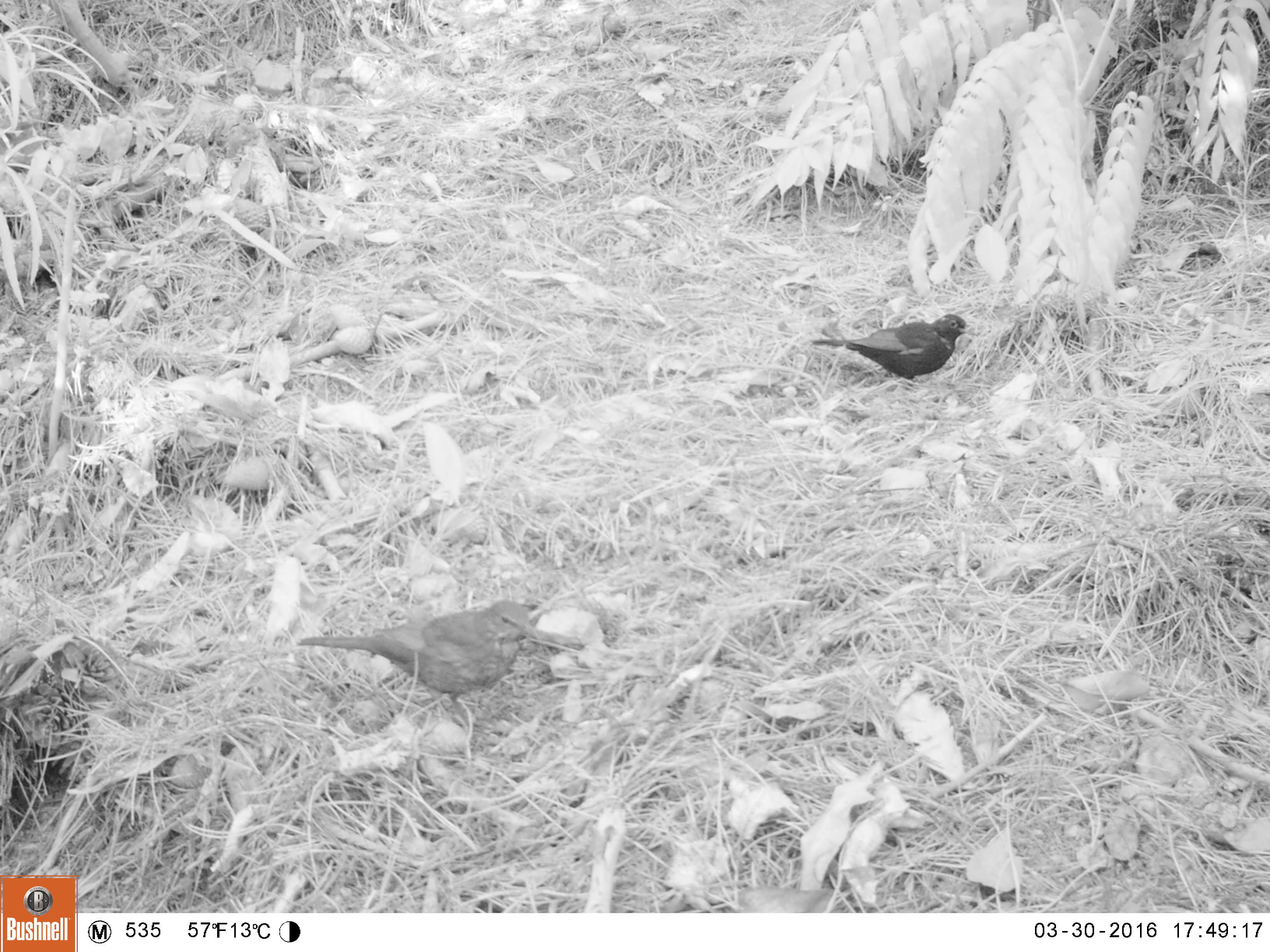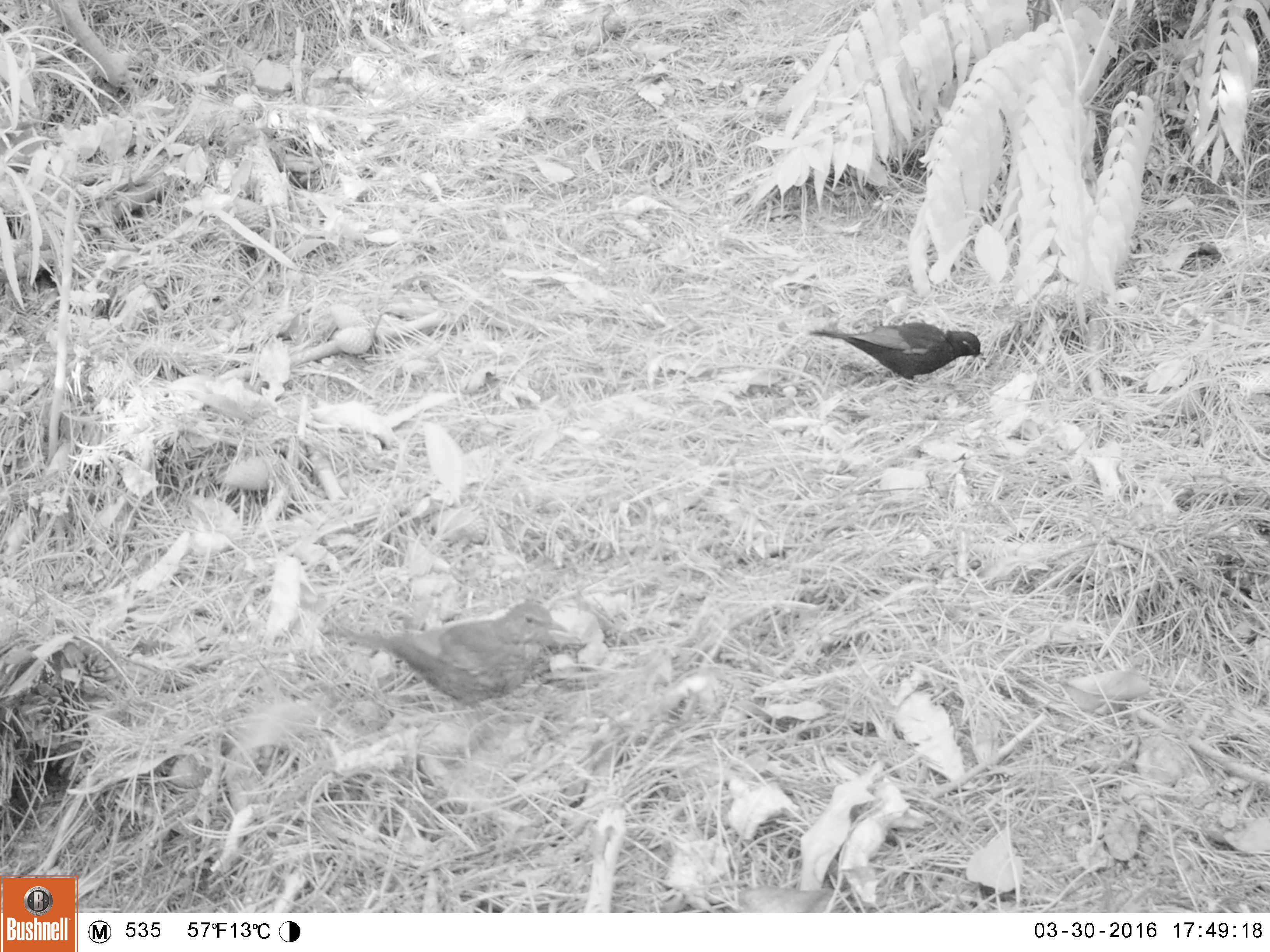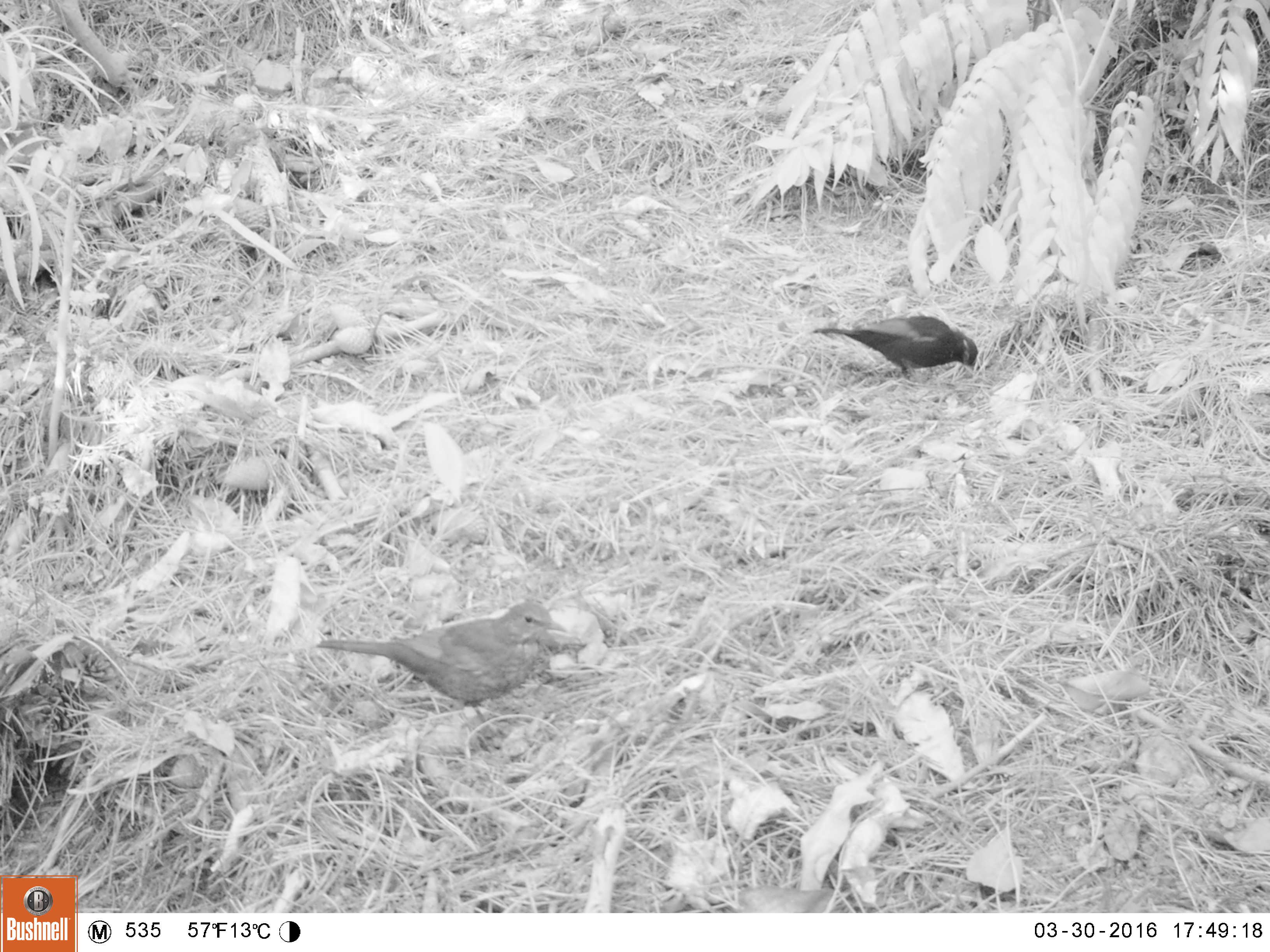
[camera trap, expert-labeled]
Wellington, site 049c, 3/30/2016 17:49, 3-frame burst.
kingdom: Animalia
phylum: Chordata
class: Aves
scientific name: Aves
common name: bird